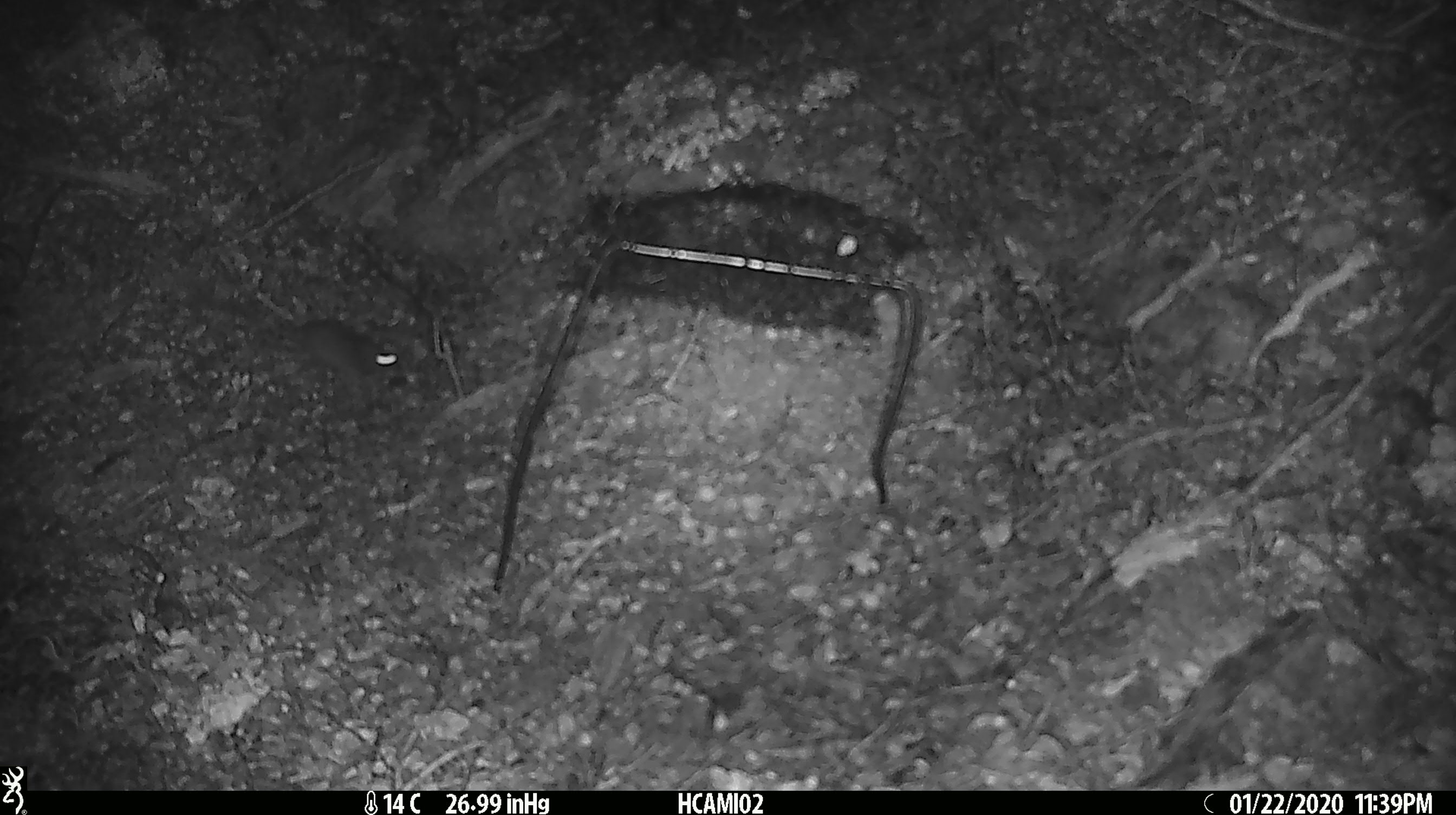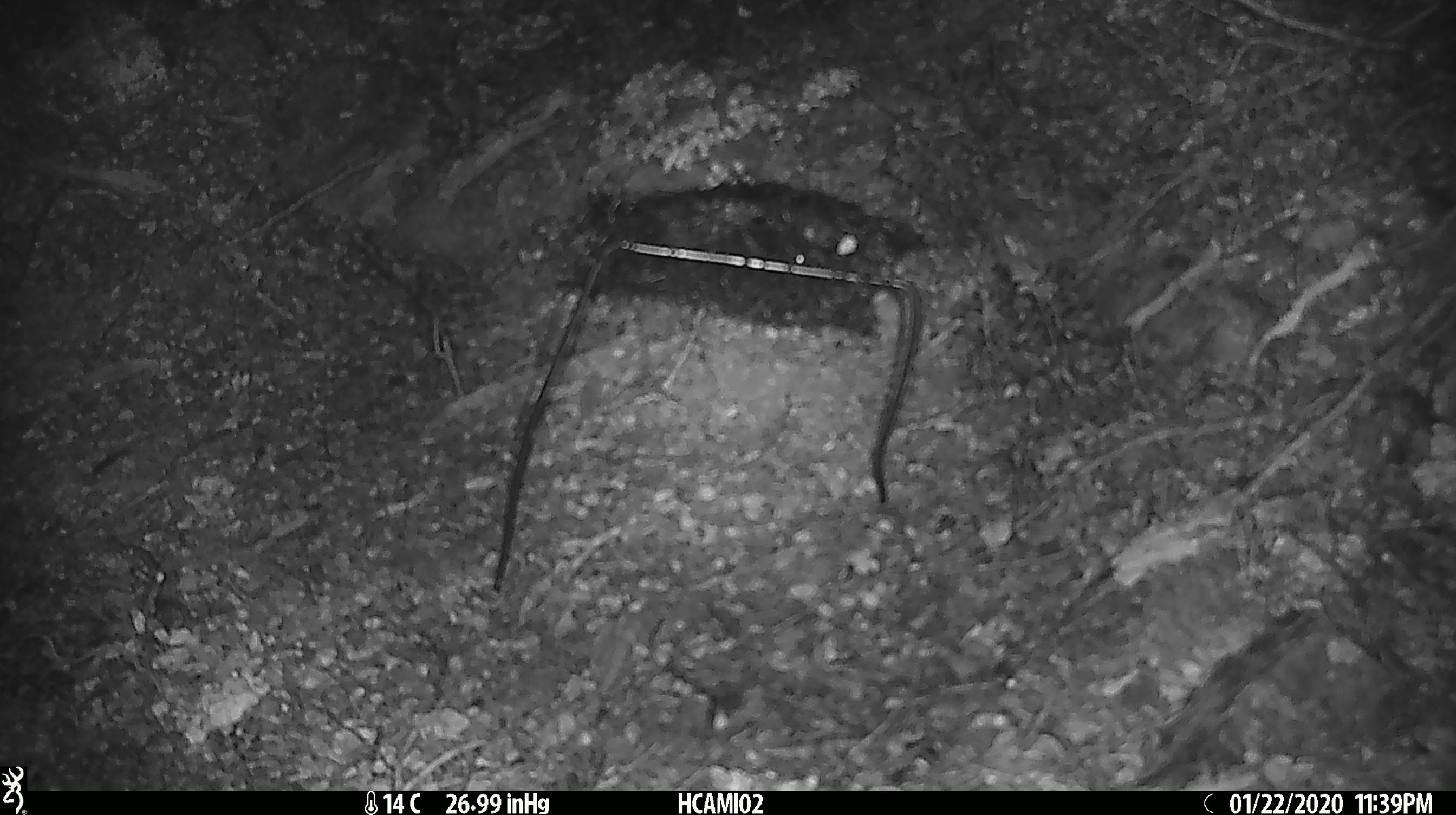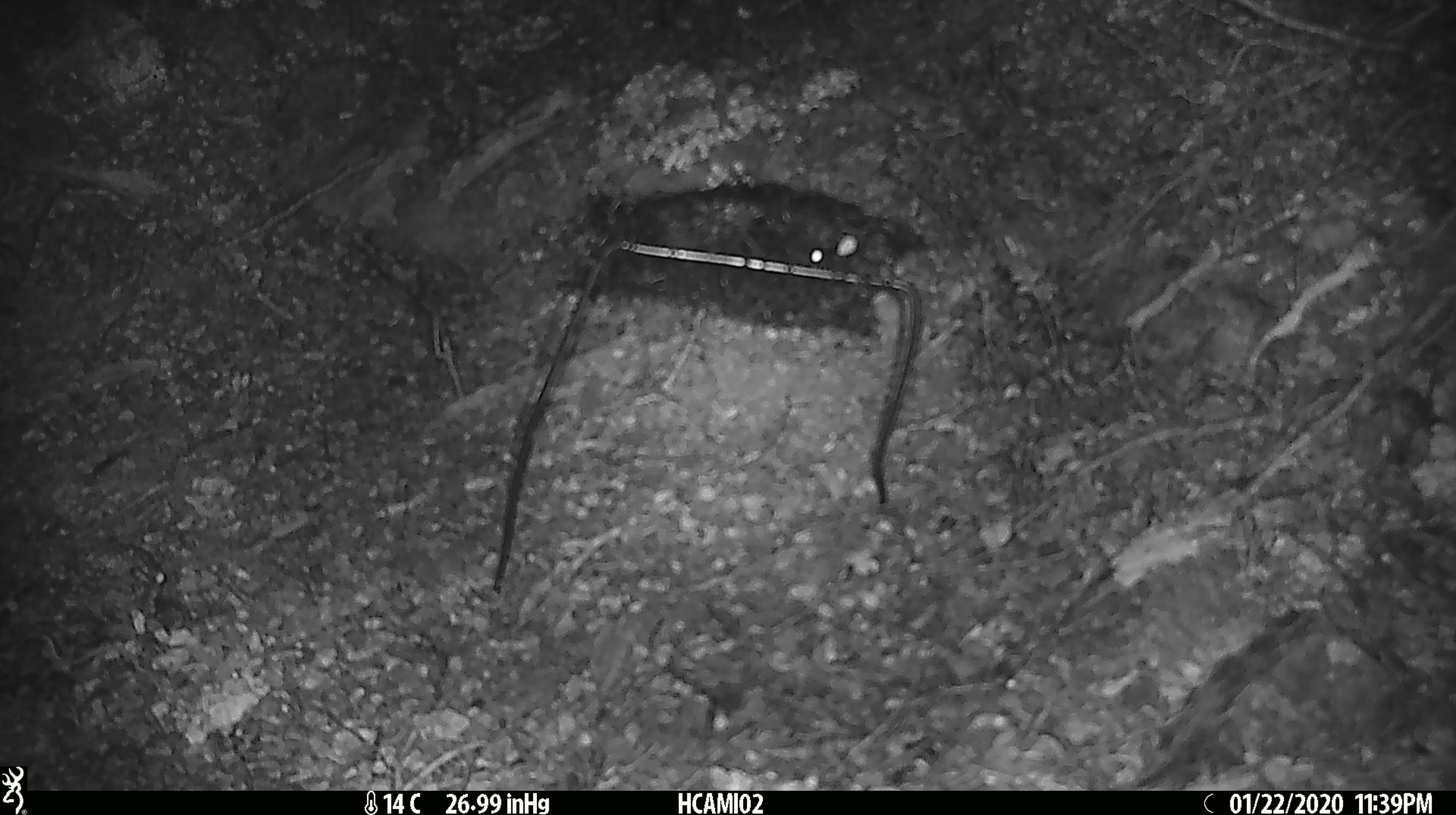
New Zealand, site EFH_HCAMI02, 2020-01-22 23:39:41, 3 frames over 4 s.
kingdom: Animalia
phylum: Chordata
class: Mammalia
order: Rodentia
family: Muridae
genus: Mus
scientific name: Mus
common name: mouse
Mouse (Mus).